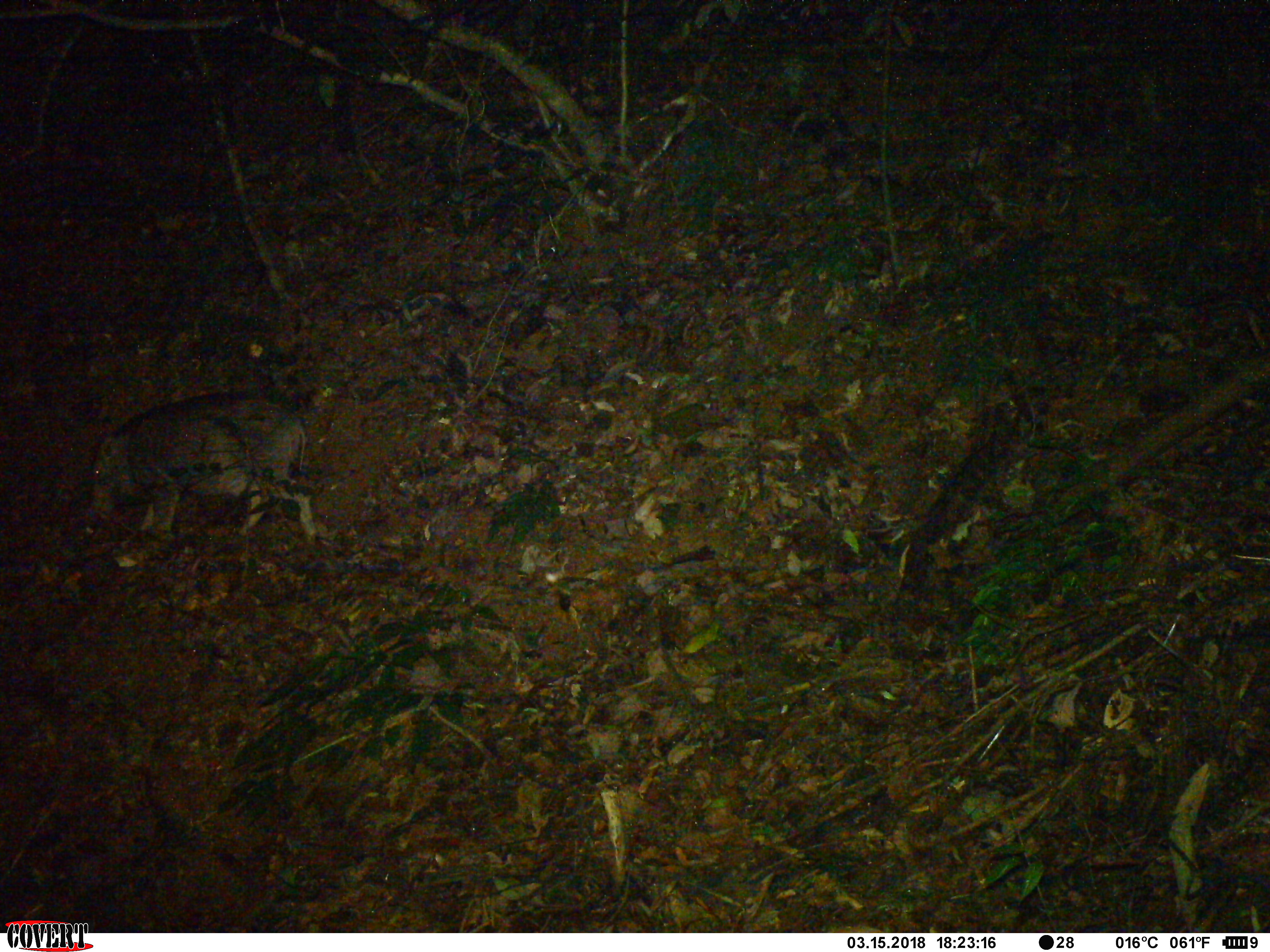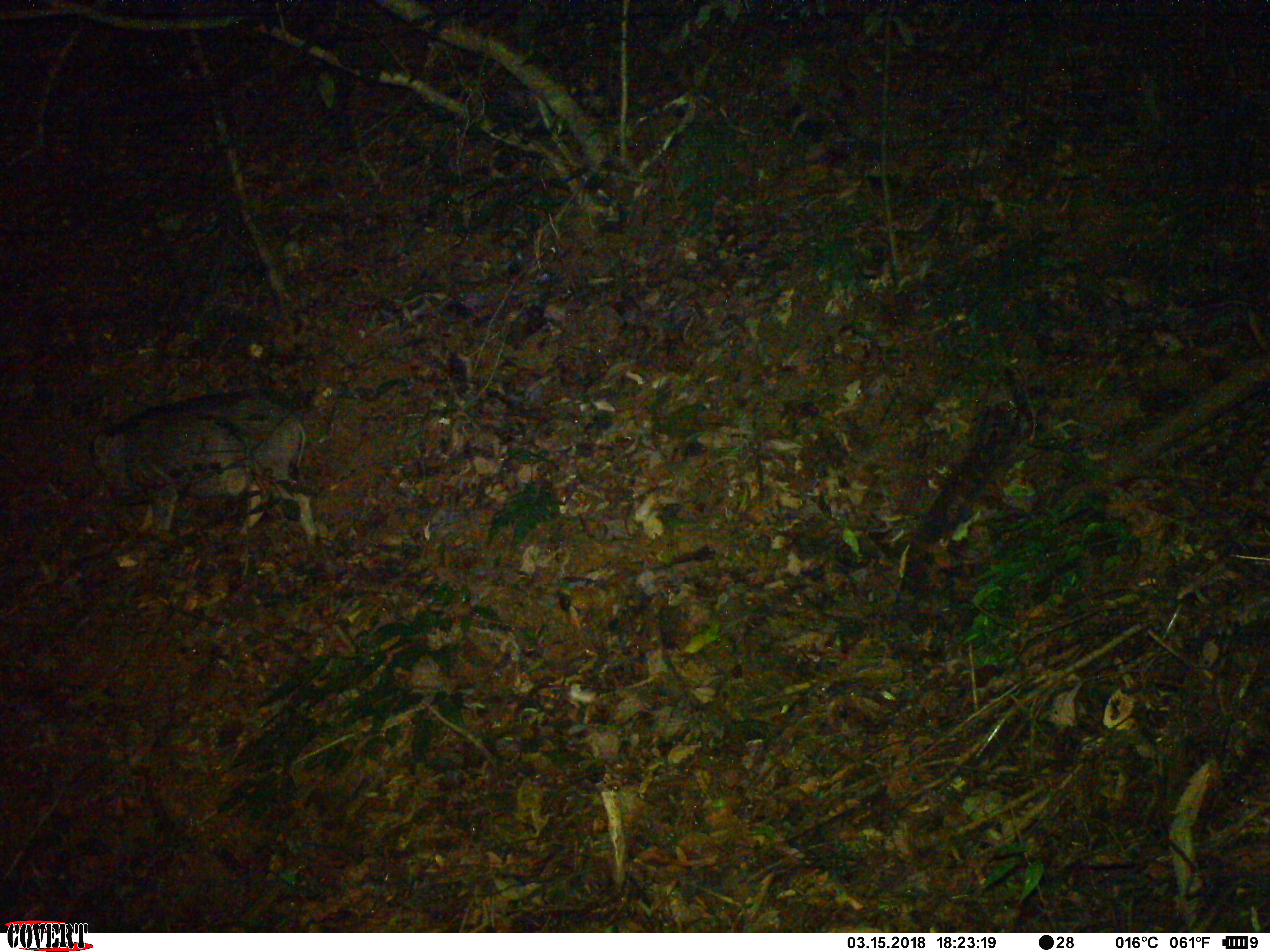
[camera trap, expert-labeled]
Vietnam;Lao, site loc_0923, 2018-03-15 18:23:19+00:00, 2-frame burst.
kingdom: Animalia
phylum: Chordata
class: Mammalia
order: Artiodactyla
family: Suidae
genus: Sus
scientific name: Sus scrofa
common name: eurasian wild pig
Eurasian wild pig (Sus scrofa). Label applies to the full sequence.